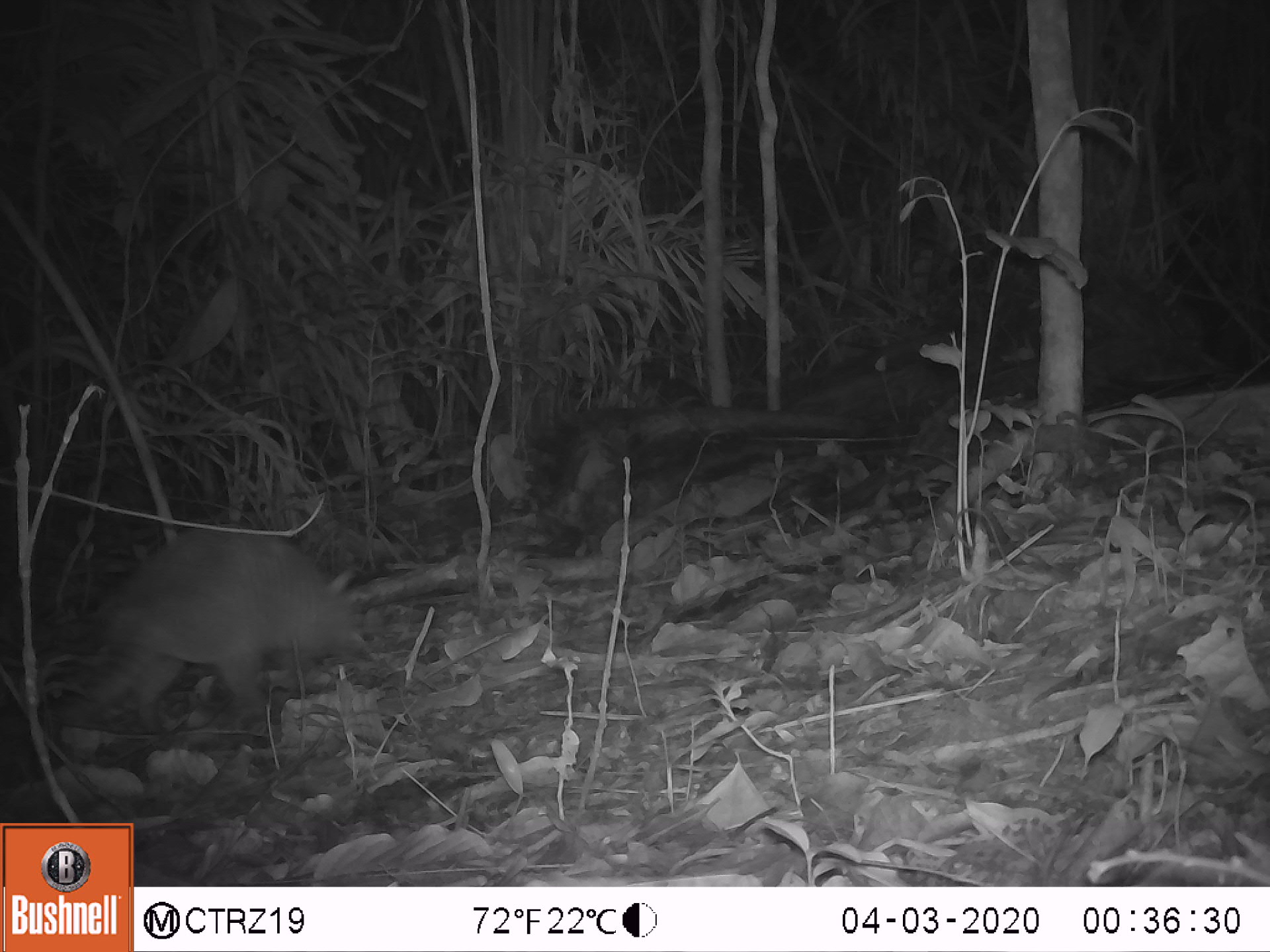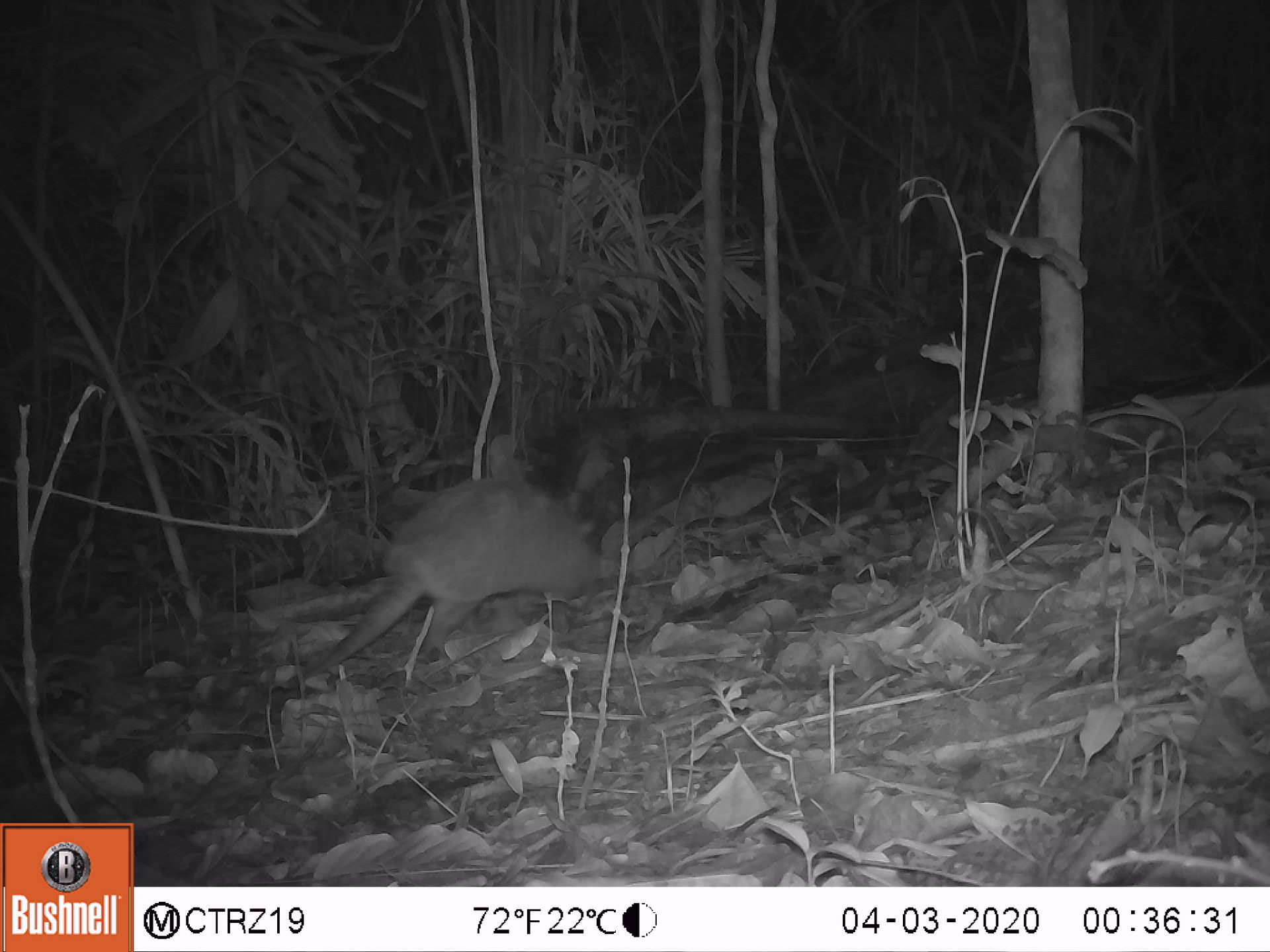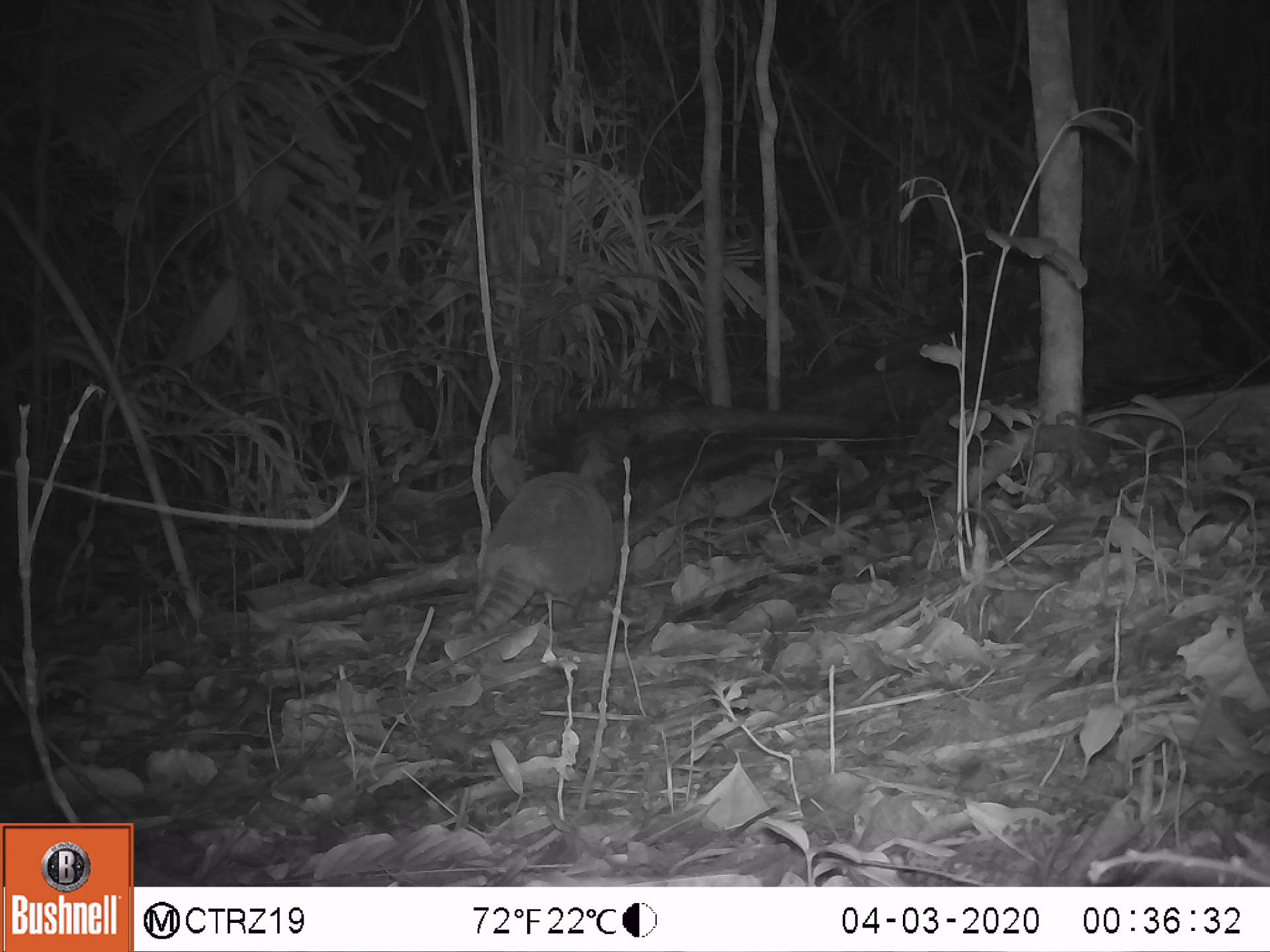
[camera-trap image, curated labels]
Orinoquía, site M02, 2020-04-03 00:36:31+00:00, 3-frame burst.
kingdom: Animalia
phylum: Chordata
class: Mammalia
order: Cingulata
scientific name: Cingulata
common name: armadillo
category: unknown armadillo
Unknown armadillo (armadillo) (Cingulata).